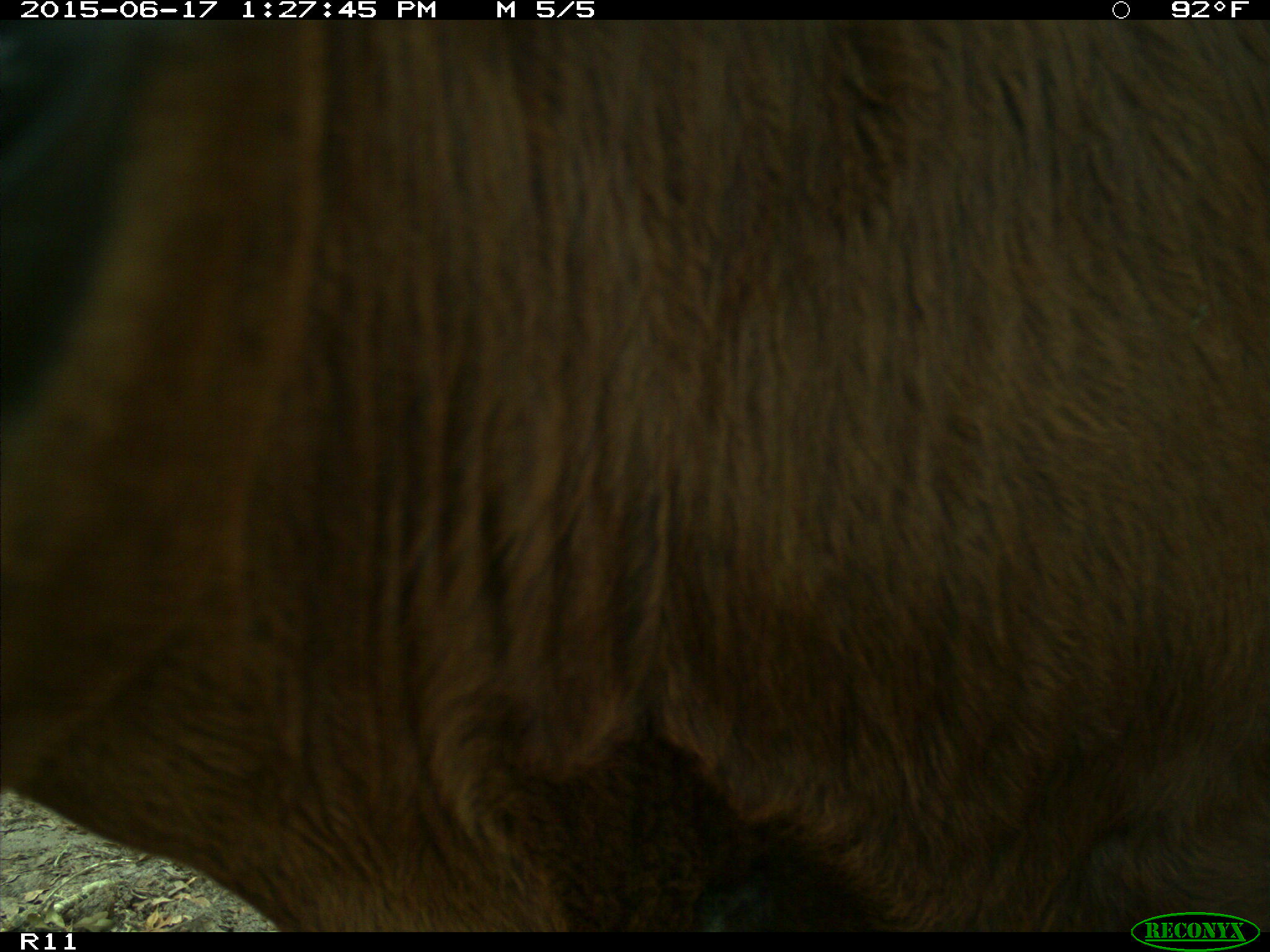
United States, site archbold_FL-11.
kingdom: Animalia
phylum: Chordata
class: Mammalia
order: Artiodactyla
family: Bovidae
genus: Bos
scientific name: Bos taurus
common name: domestic cow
Bos taurus (domestic cow).